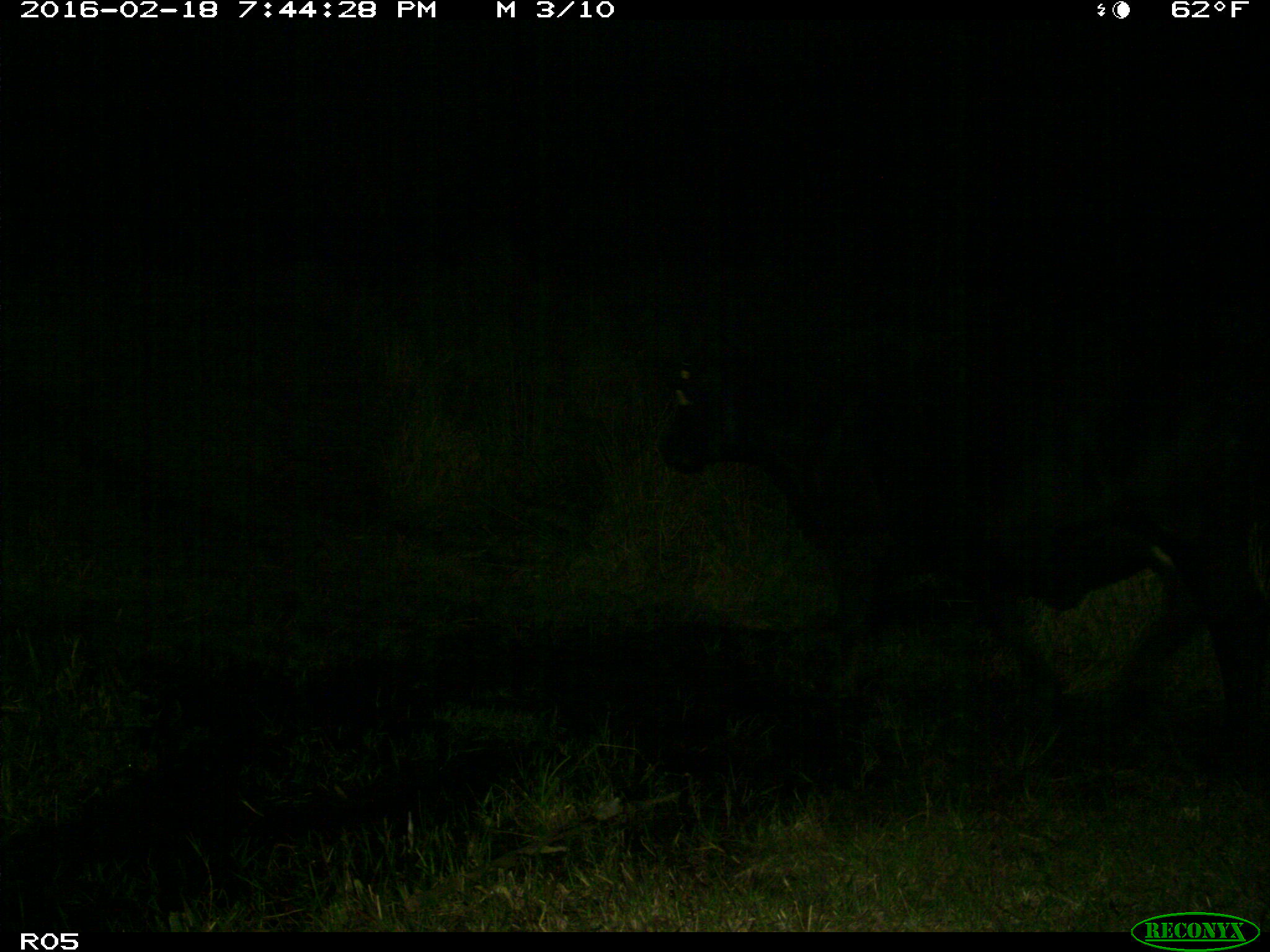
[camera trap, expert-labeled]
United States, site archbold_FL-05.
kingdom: Animalia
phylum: Chordata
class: Mammalia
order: Artiodactyla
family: Bovidae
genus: Bos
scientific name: Bos taurus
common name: domestic cow